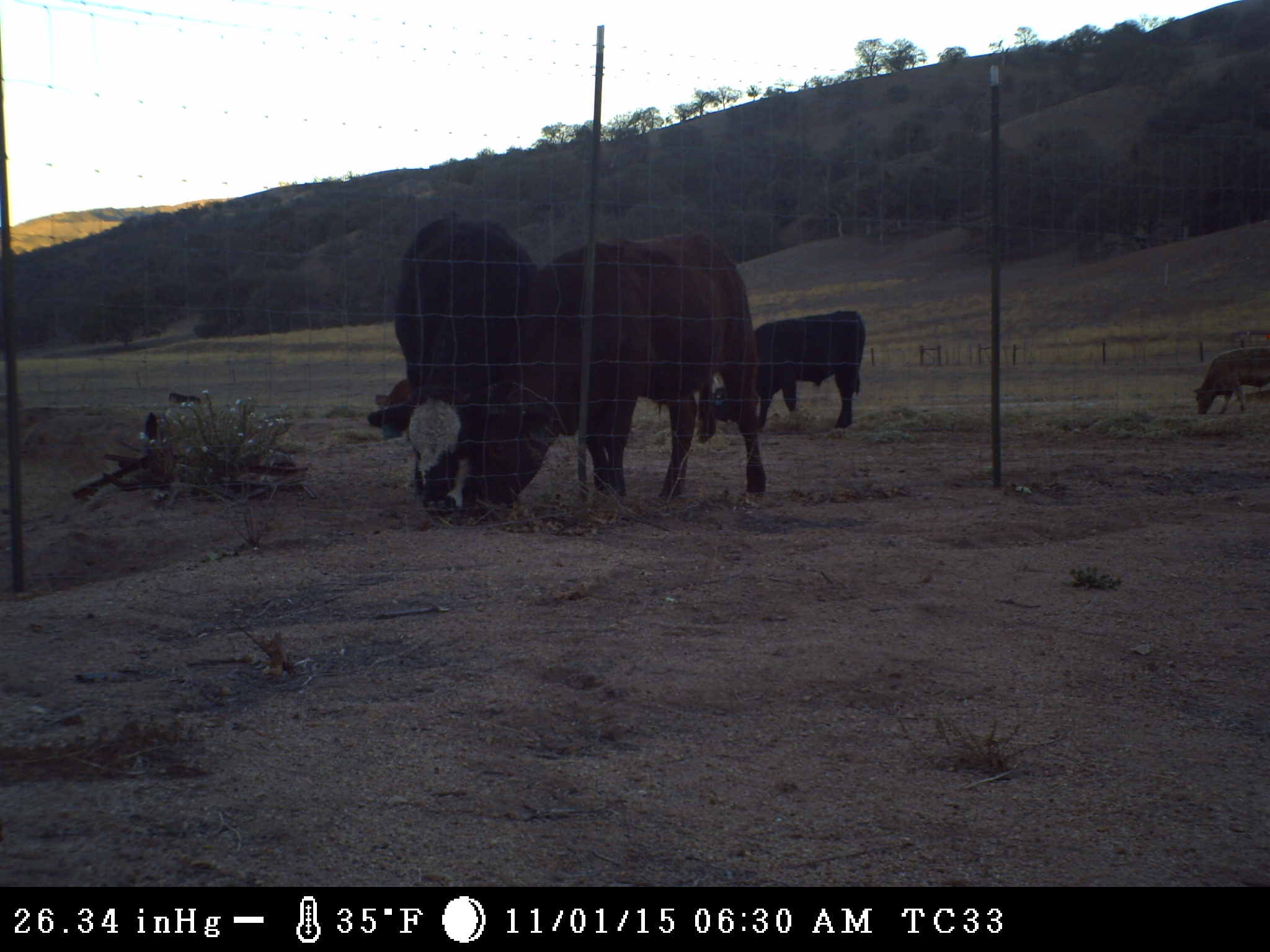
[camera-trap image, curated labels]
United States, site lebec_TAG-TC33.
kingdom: Animalia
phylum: Chordata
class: Mammalia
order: Artiodactyla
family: Bovidae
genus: Bos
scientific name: Bos taurus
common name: domestic cow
Bos taurus (domestic cow).